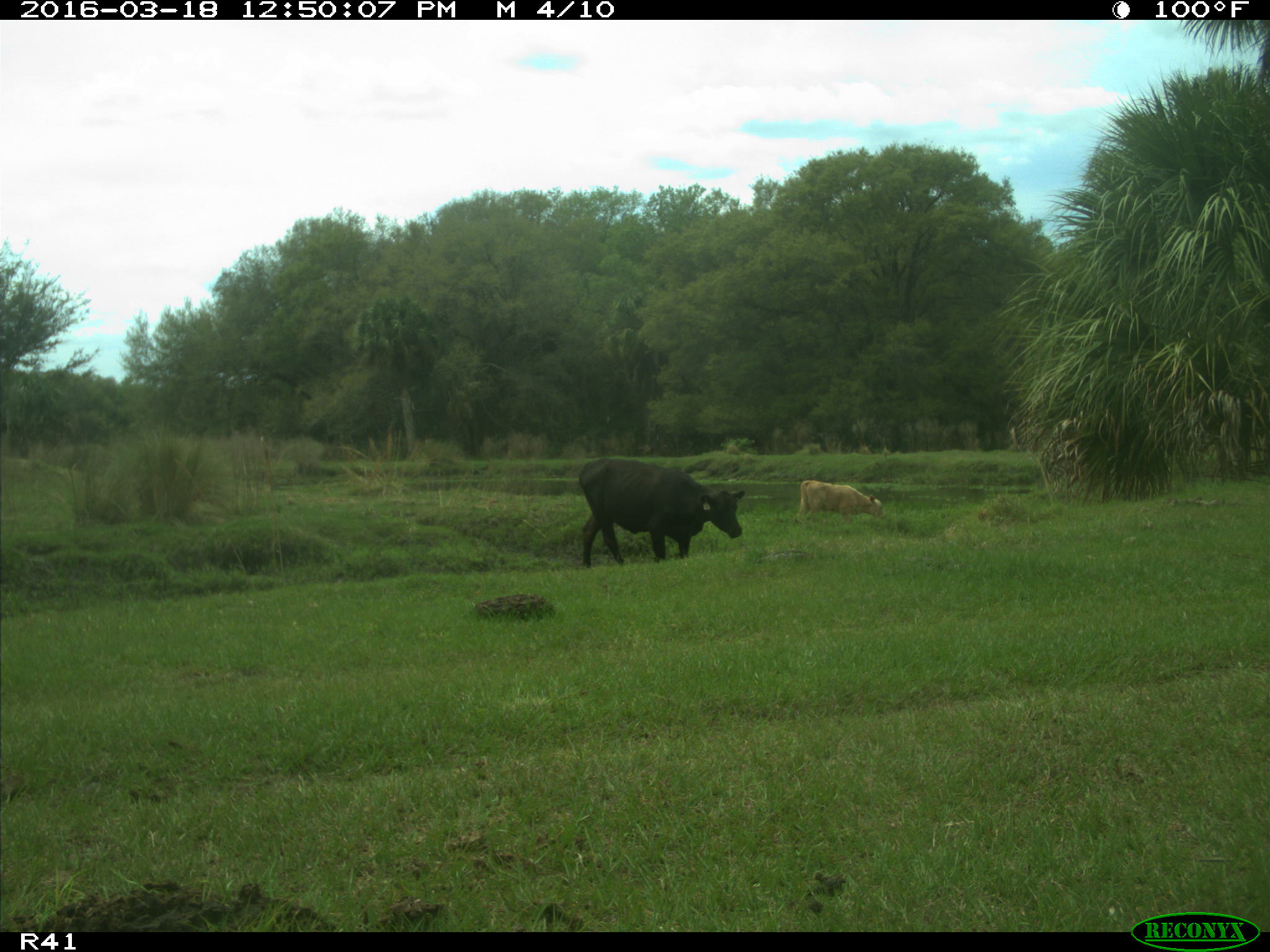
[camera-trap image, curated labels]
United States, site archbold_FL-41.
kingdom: Animalia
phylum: Chordata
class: Mammalia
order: Artiodactyla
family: Bovidae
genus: Bos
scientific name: Bos taurus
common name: domestic cow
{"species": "Bos taurus (domestic cow)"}